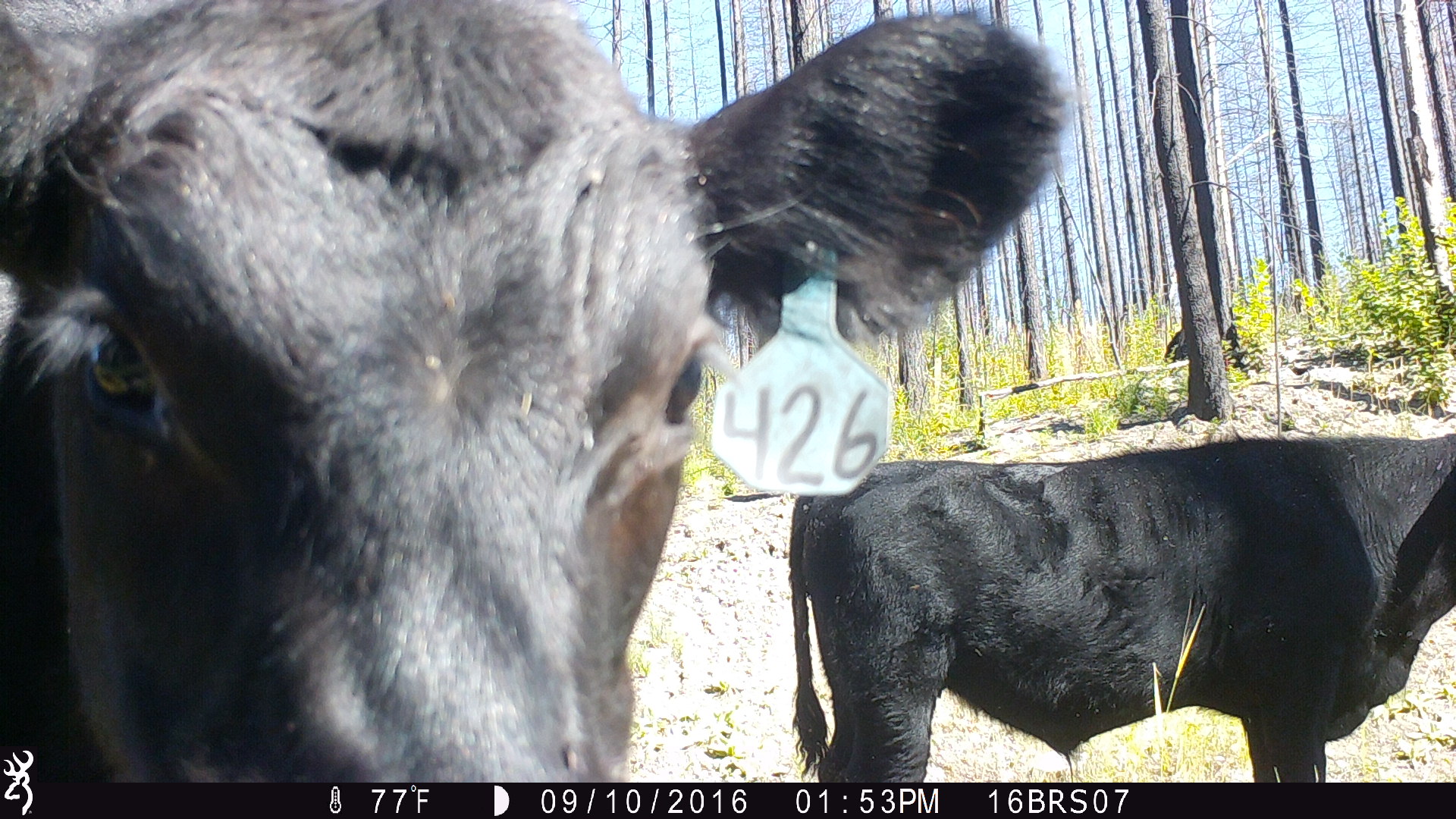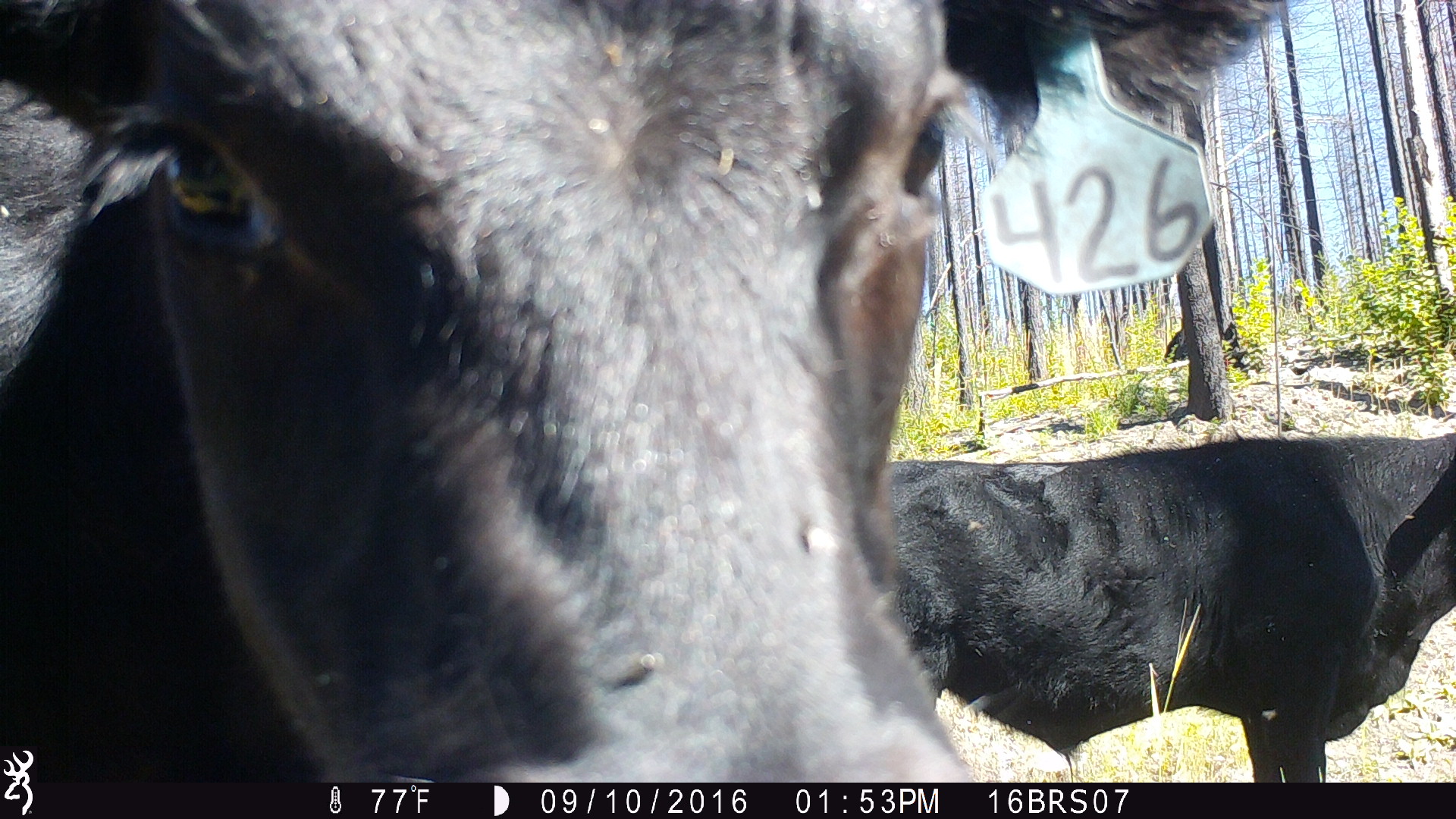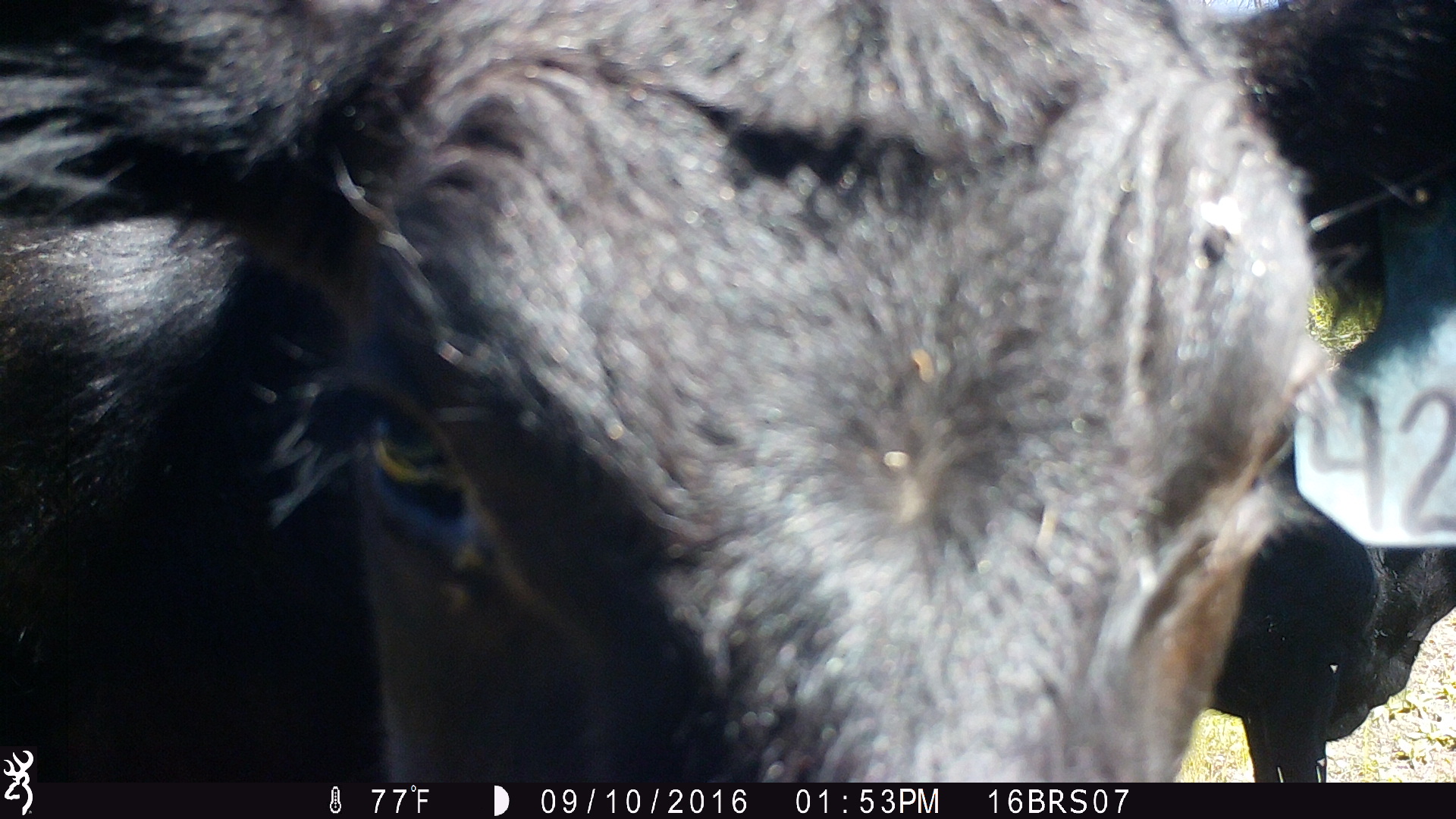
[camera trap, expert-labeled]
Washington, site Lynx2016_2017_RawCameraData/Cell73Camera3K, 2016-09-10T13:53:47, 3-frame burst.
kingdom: Animalia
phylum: Chordata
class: Mammalia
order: Artiodactyla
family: Bovidae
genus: Bos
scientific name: Bos taurus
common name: domestic cattle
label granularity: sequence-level